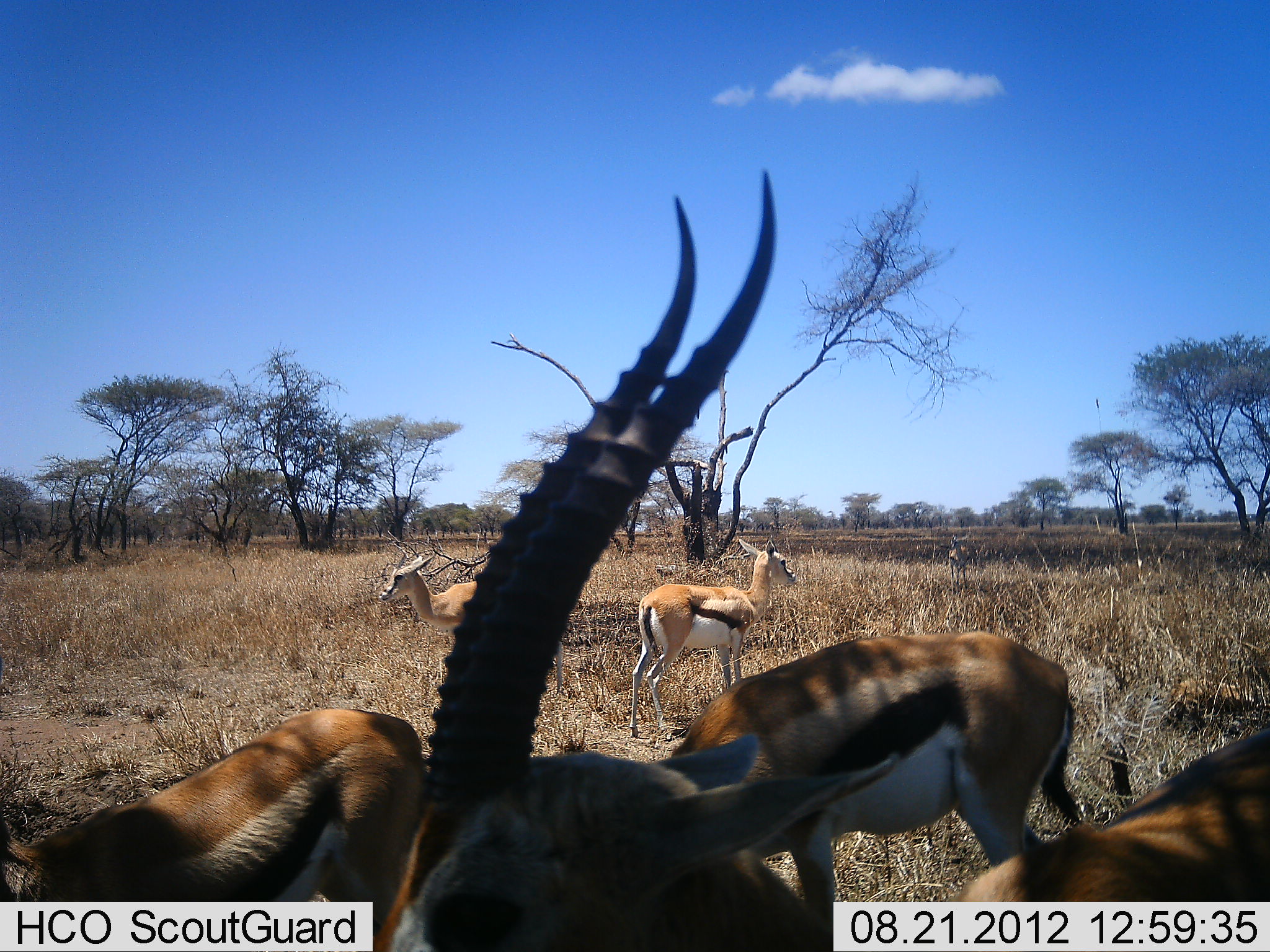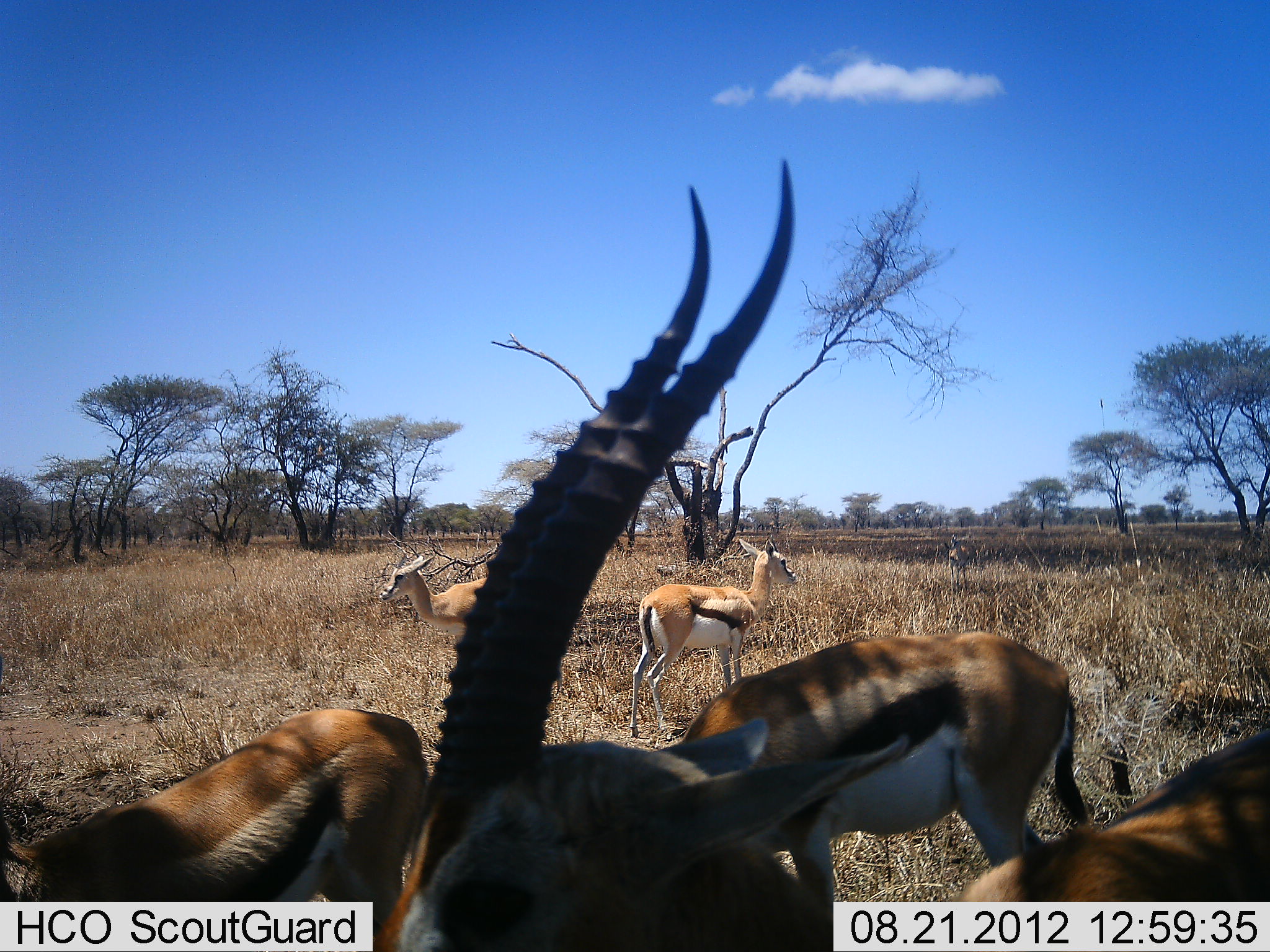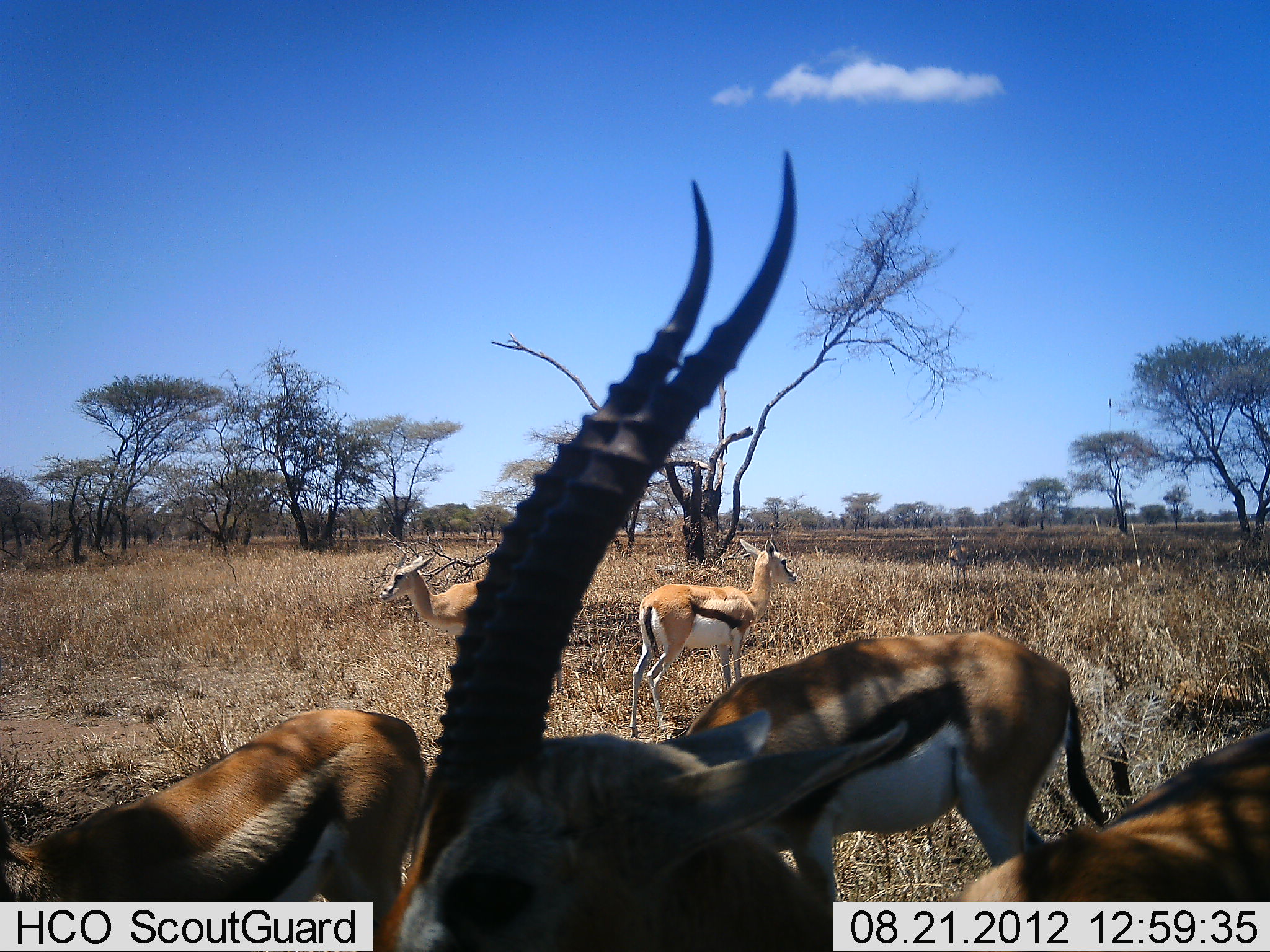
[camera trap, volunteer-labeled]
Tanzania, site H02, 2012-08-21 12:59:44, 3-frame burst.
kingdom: Animalia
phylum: Chordata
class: Mammalia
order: Artiodactyla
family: Bovidae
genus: Eudorcas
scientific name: Eudorcas thomsonii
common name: thomson's gazelle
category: gazellethomsons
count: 7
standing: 90%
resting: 0%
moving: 10%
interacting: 0%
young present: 10%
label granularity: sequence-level